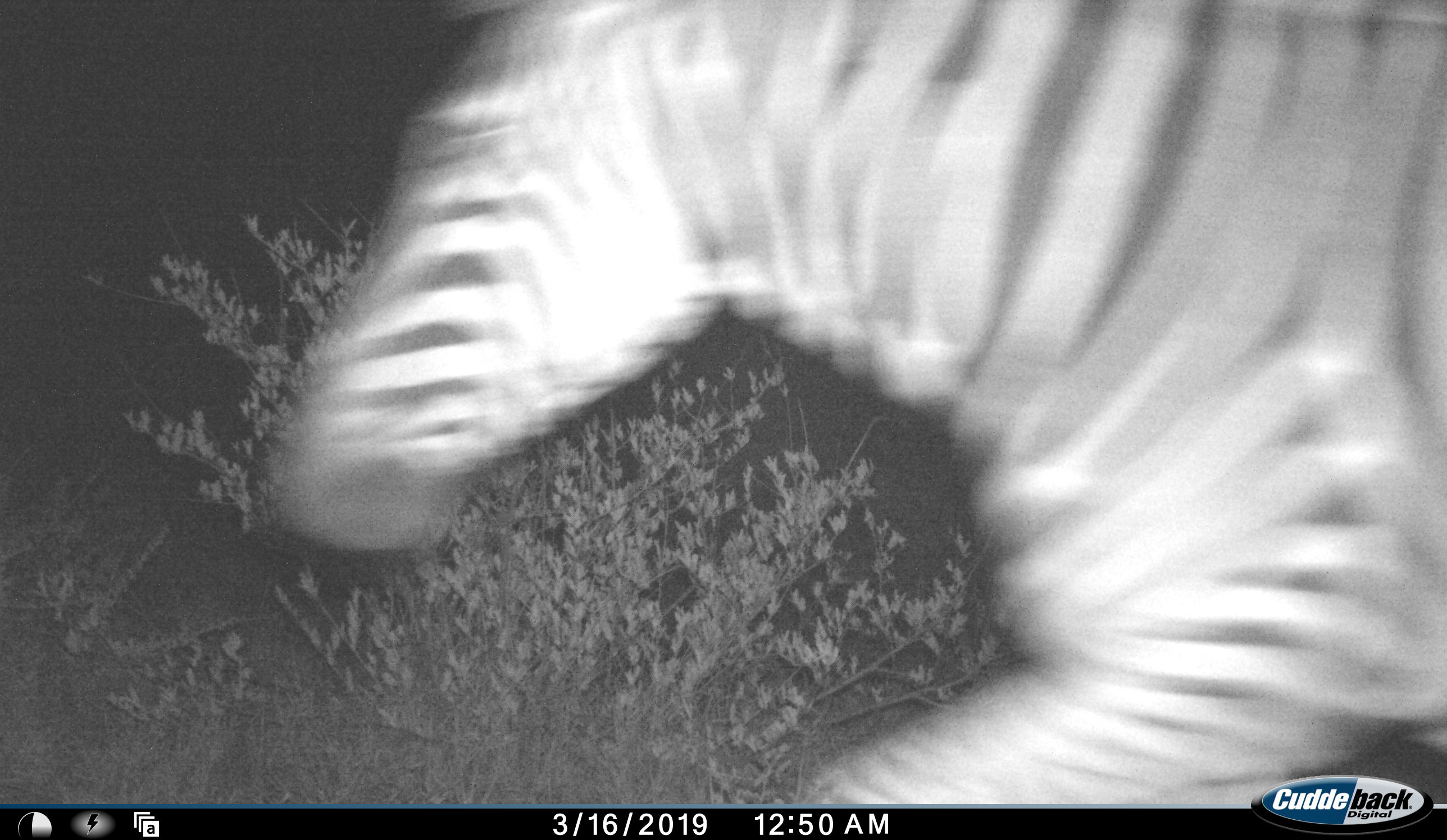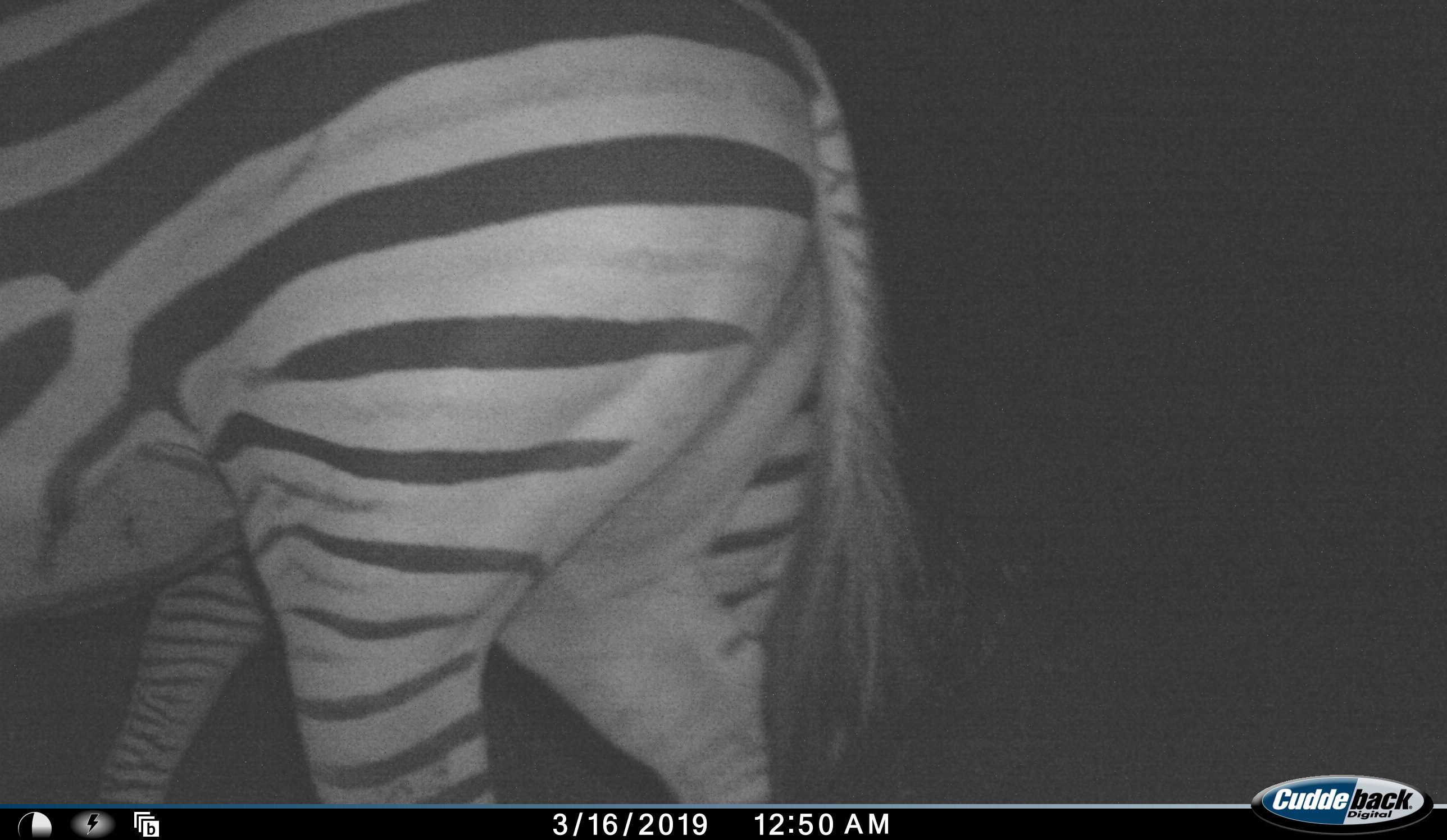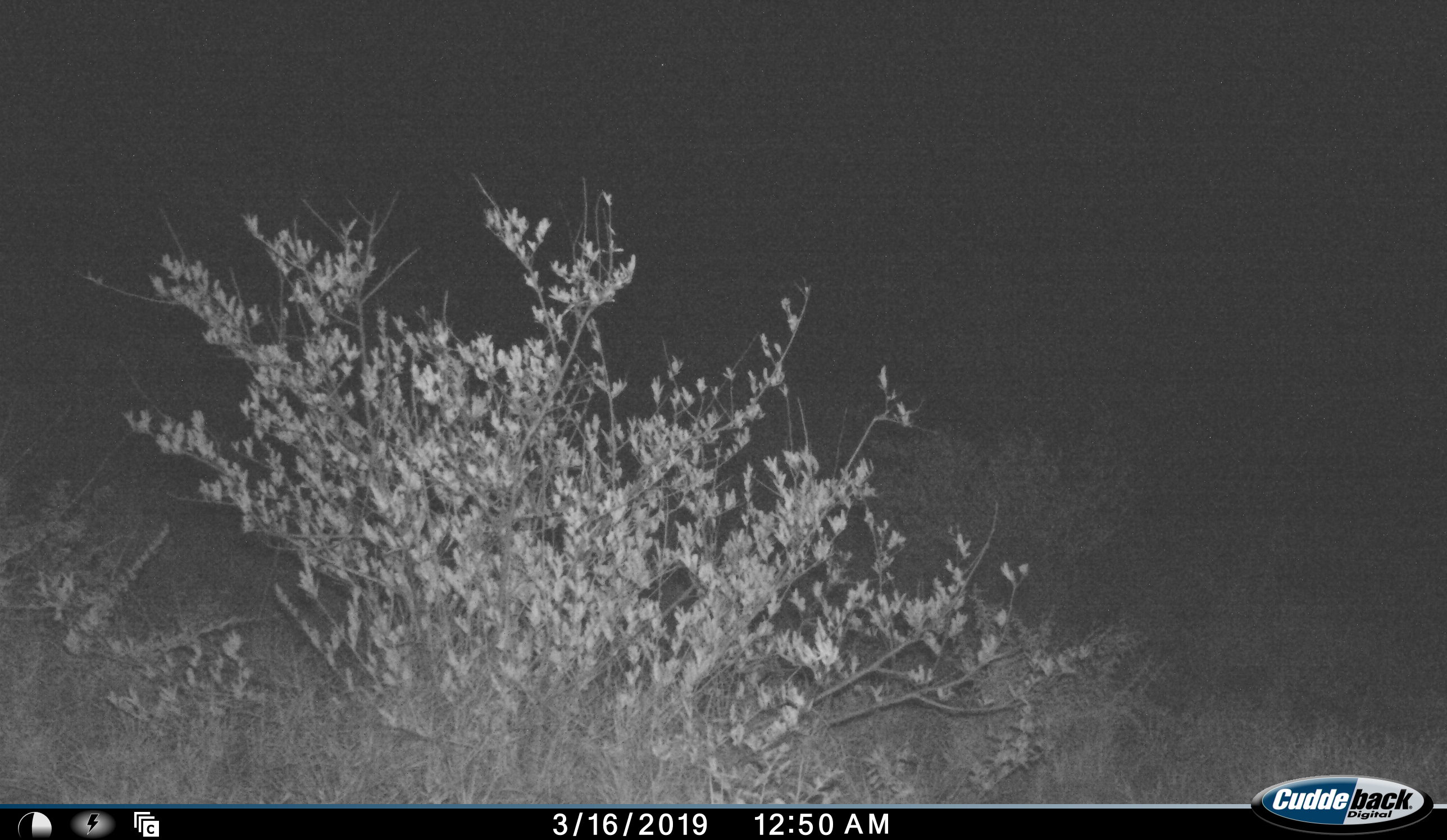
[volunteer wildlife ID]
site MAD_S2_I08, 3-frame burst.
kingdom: Animalia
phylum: Chordata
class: Mammalia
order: Perissodactyla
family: Equidae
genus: Equus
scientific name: Equus quagga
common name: plains zebra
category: zebraplains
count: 1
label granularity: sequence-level